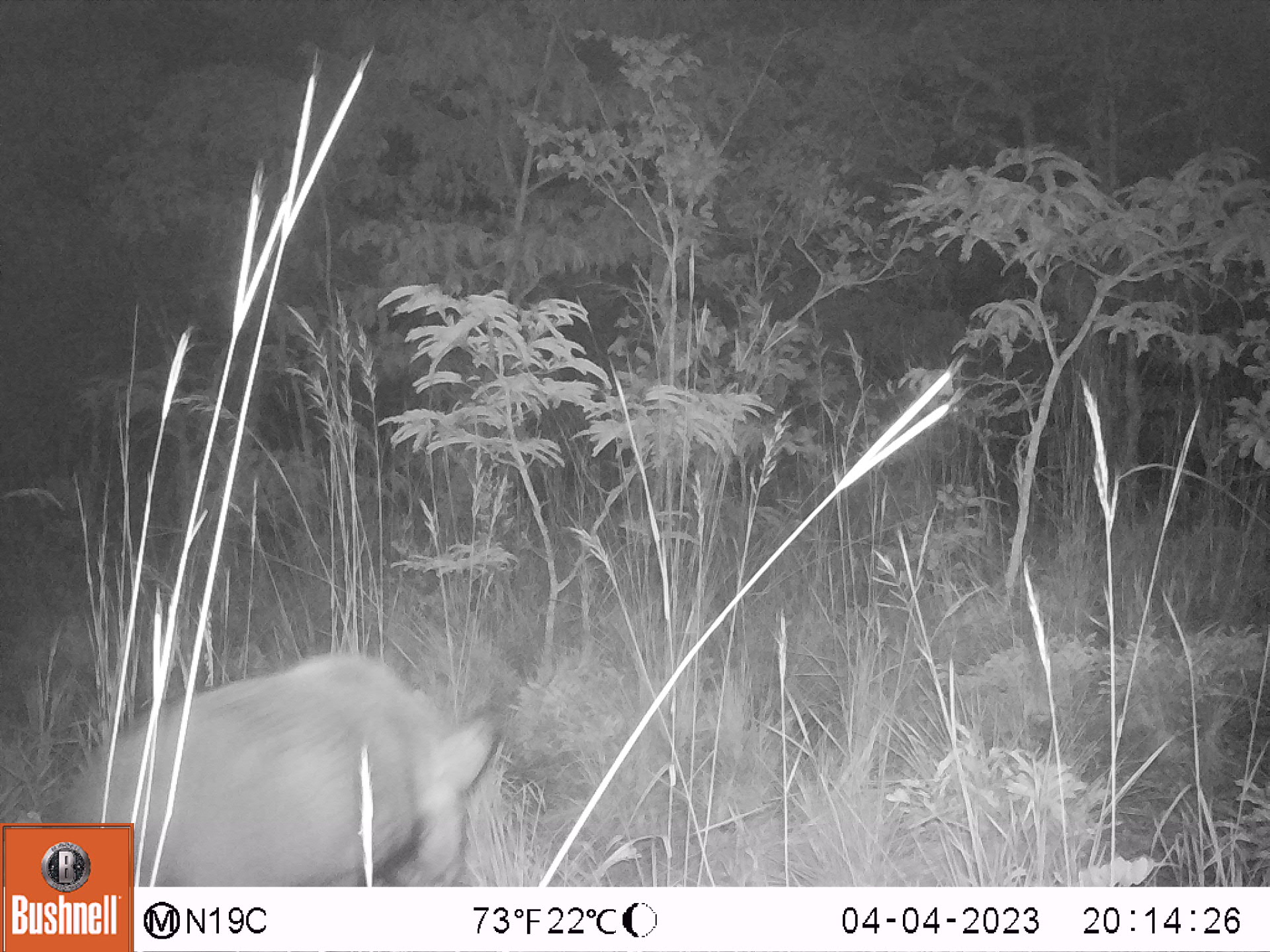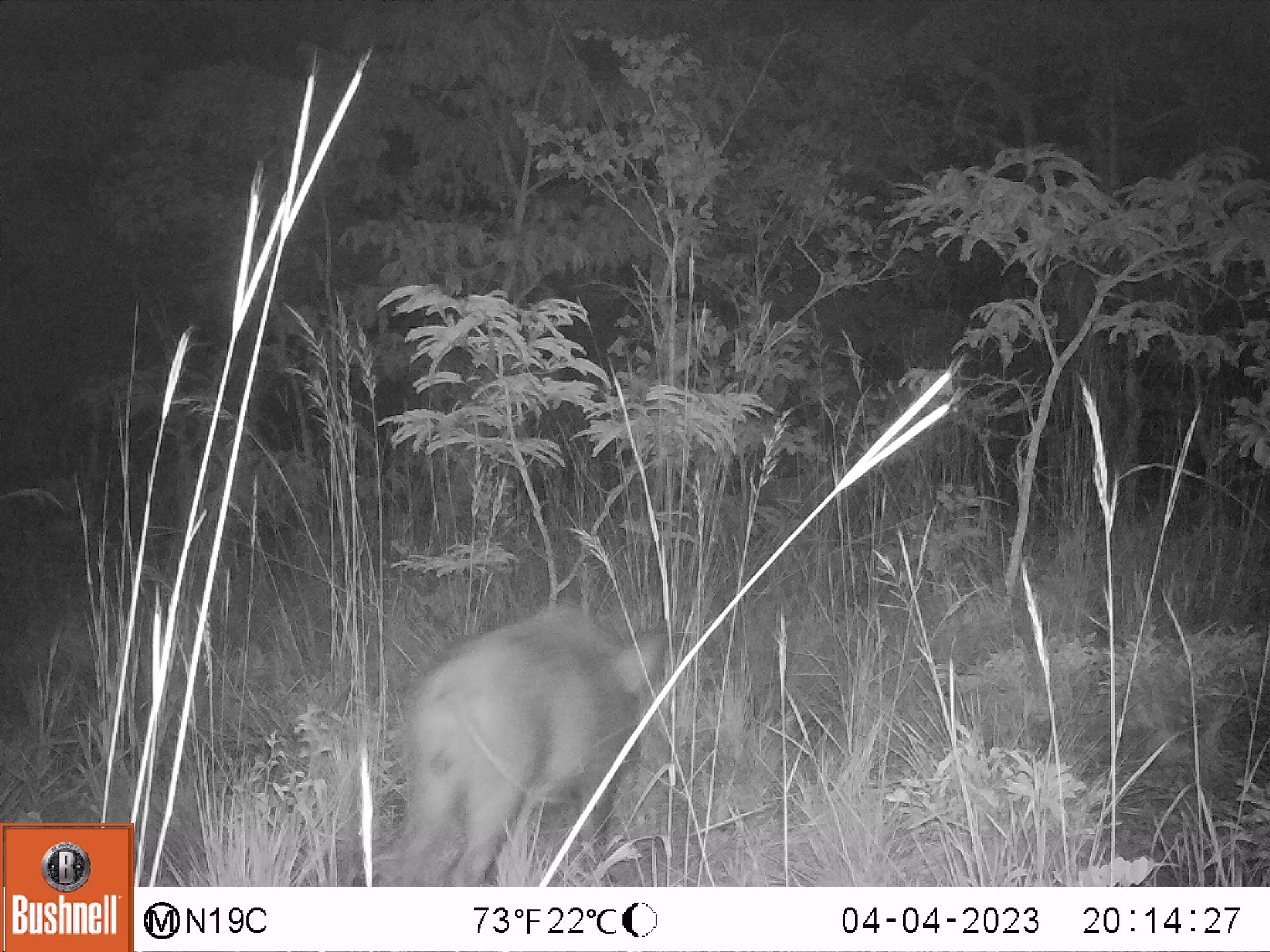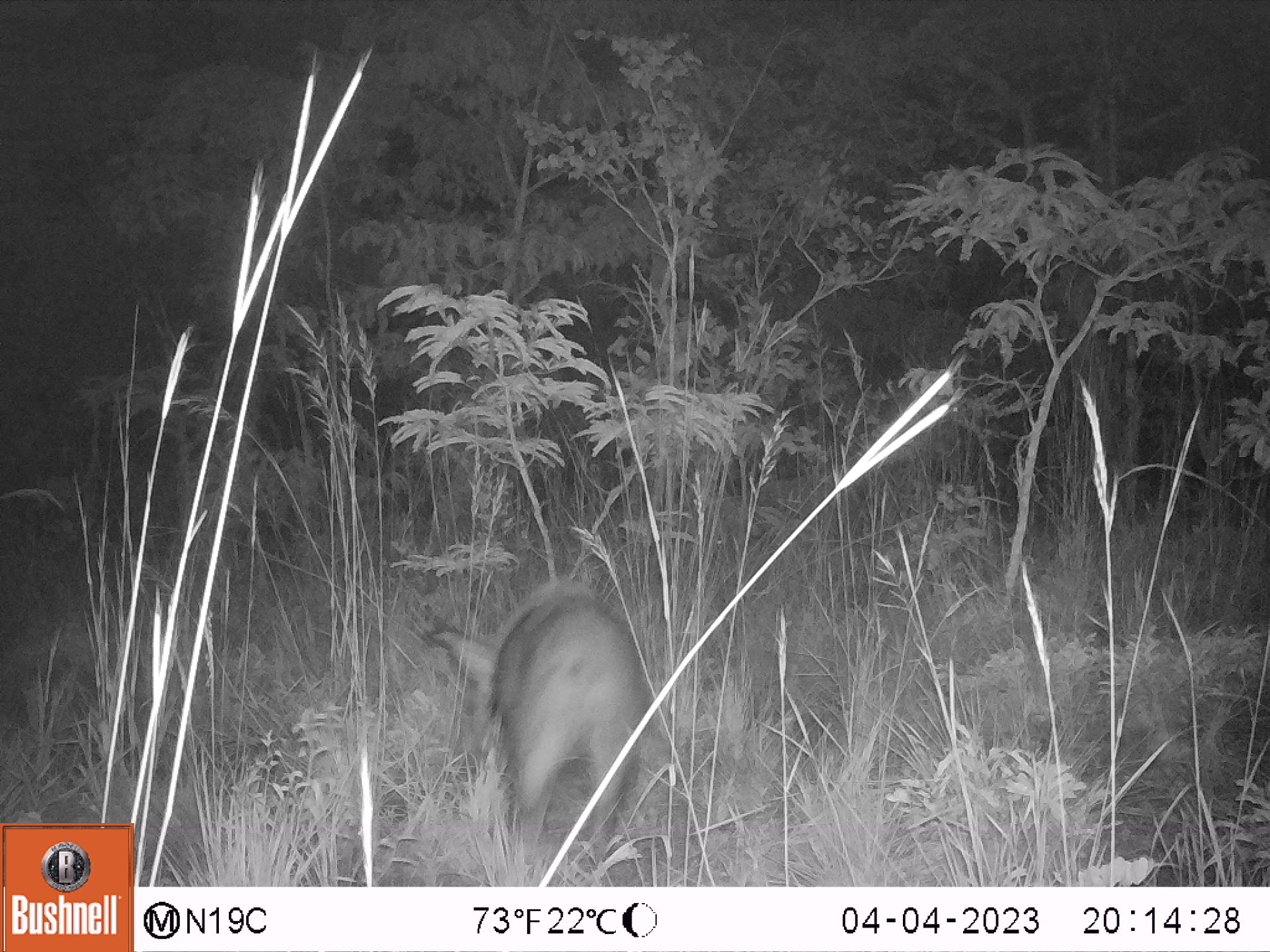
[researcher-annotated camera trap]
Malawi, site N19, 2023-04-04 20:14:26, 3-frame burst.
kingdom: Animalia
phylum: Chordata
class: Mammalia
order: Artiodactyla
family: Suidae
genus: Potamochoerus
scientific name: Potamochoerus larvatus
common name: bushpig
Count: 1.